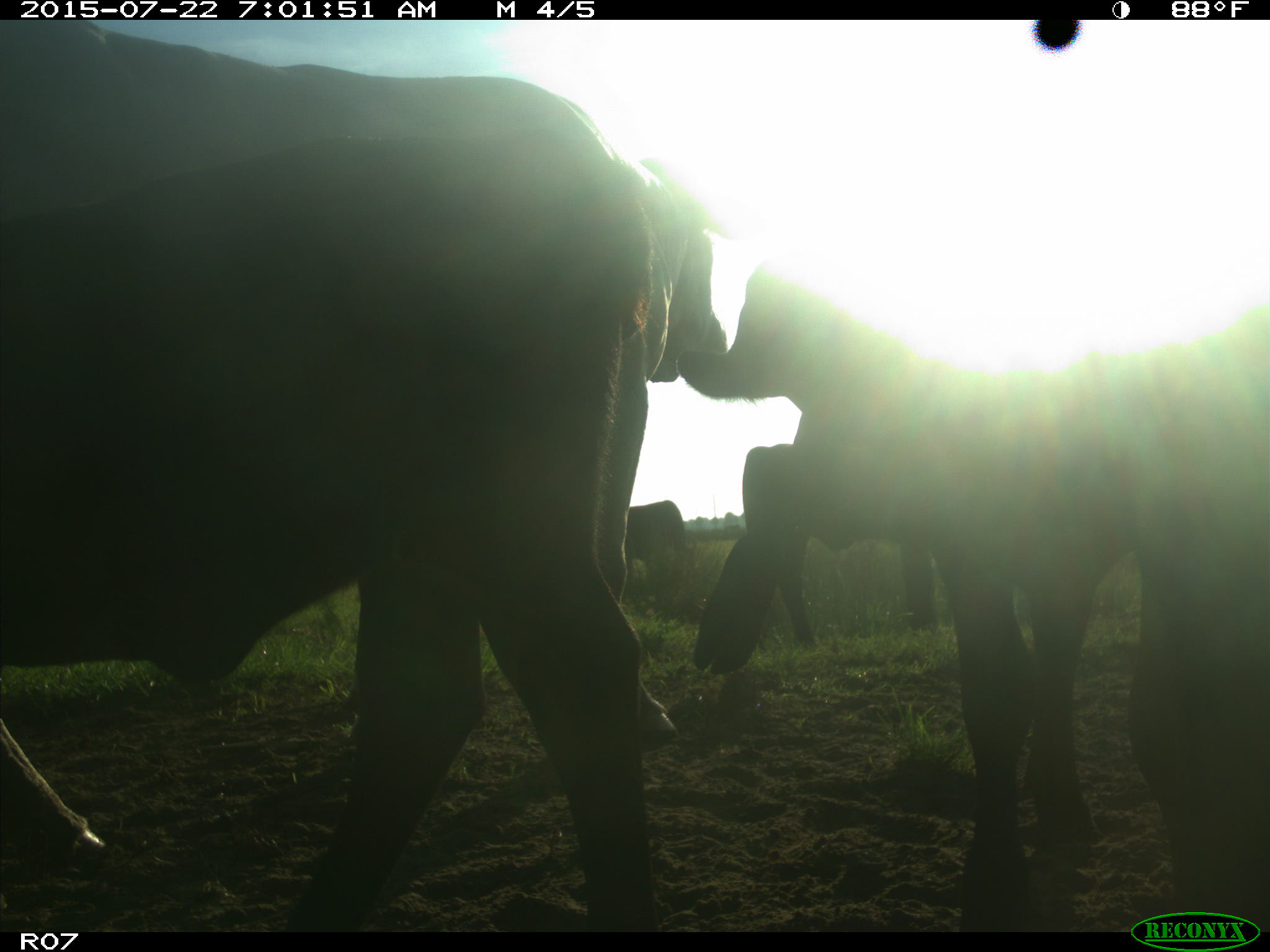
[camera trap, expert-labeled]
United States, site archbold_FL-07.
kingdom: Animalia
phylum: Chordata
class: Mammalia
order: Artiodactyla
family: Suidae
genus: Sus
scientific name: Sus scrofa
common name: wild boar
Sus scrofa (wild boar).